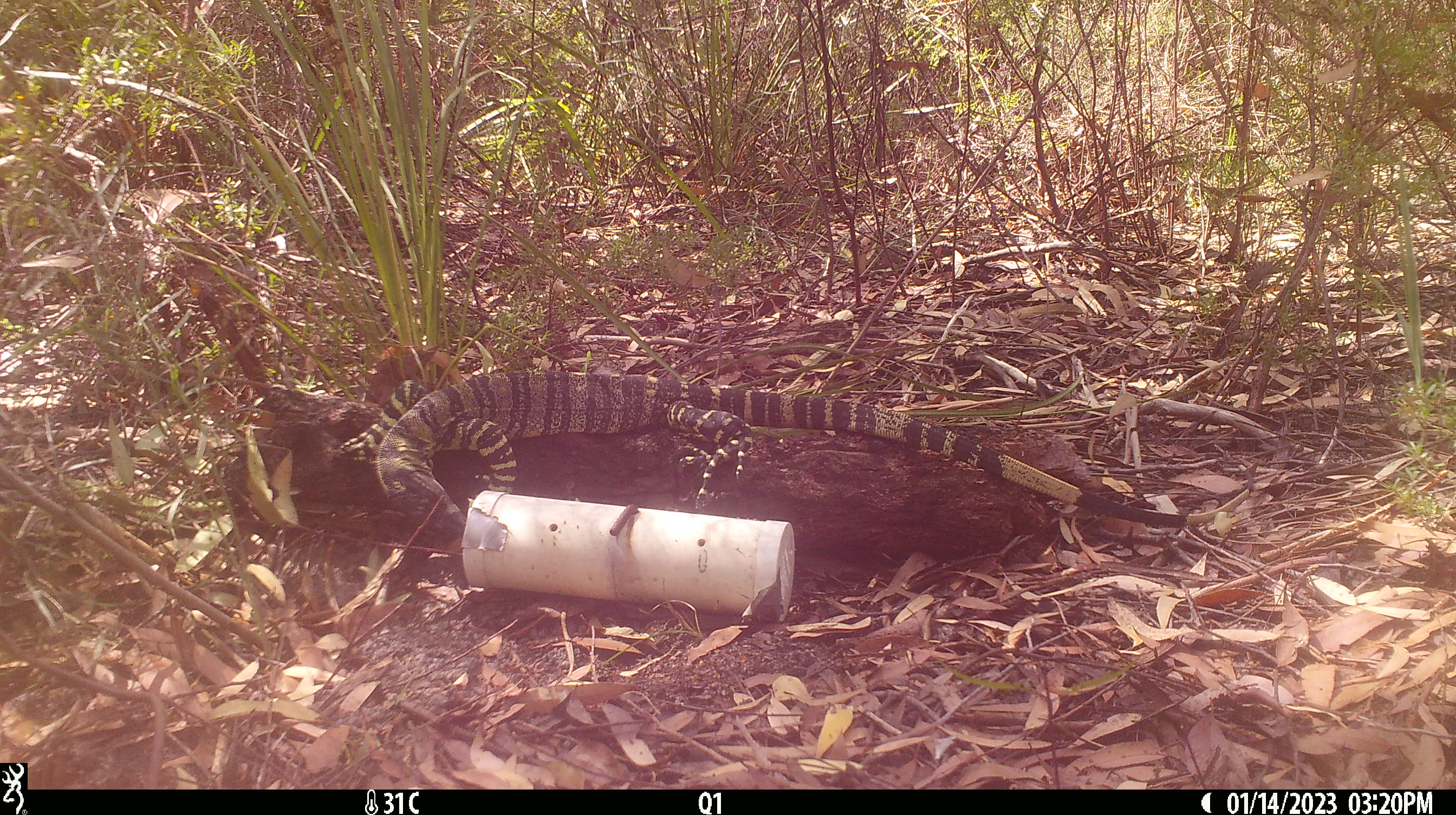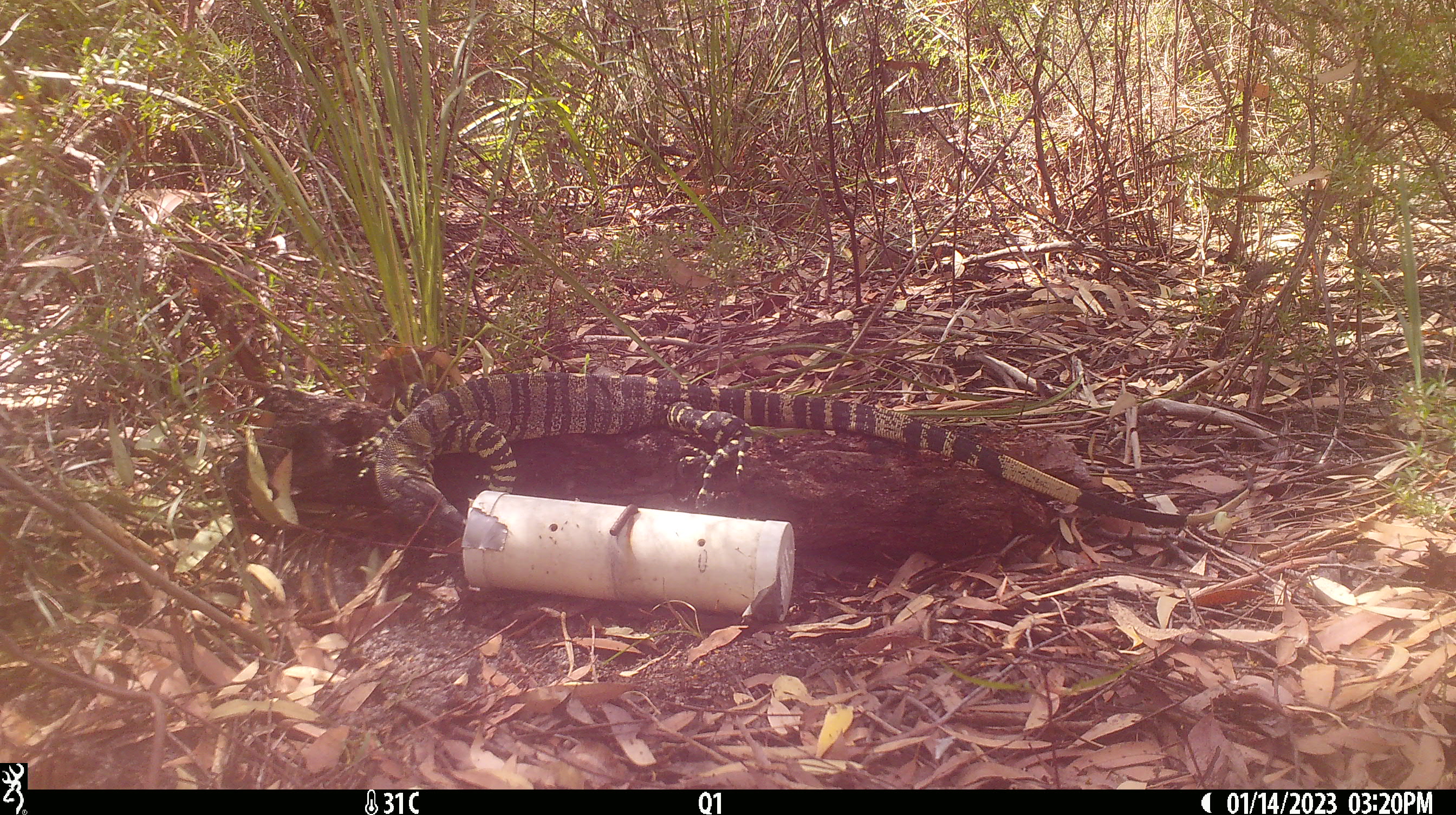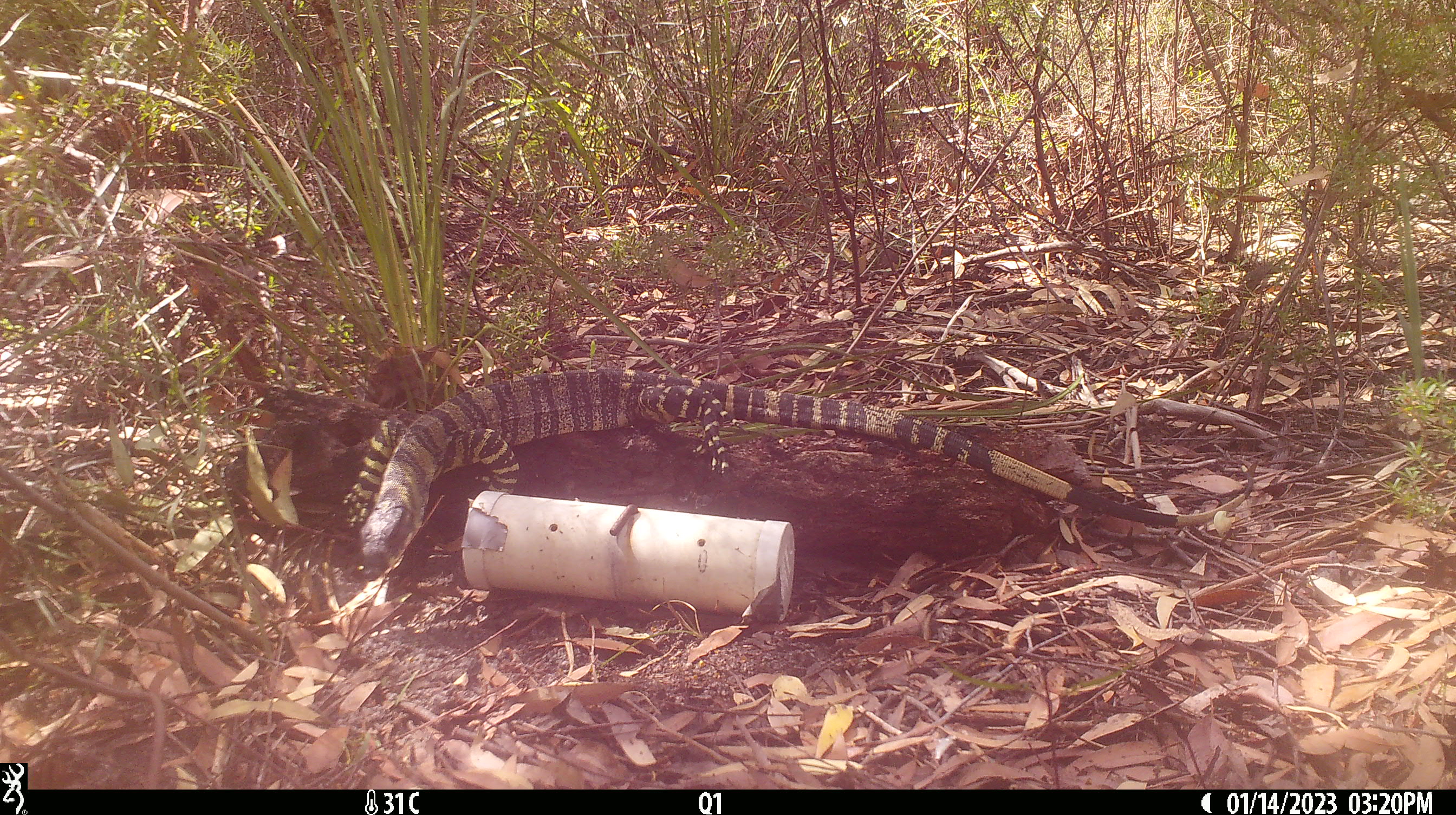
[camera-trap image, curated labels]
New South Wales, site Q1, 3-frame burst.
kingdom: Animalia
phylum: Chordata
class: Reptilia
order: Squamata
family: Varanidae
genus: Varanus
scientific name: Varanus varius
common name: lace monitor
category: goanna